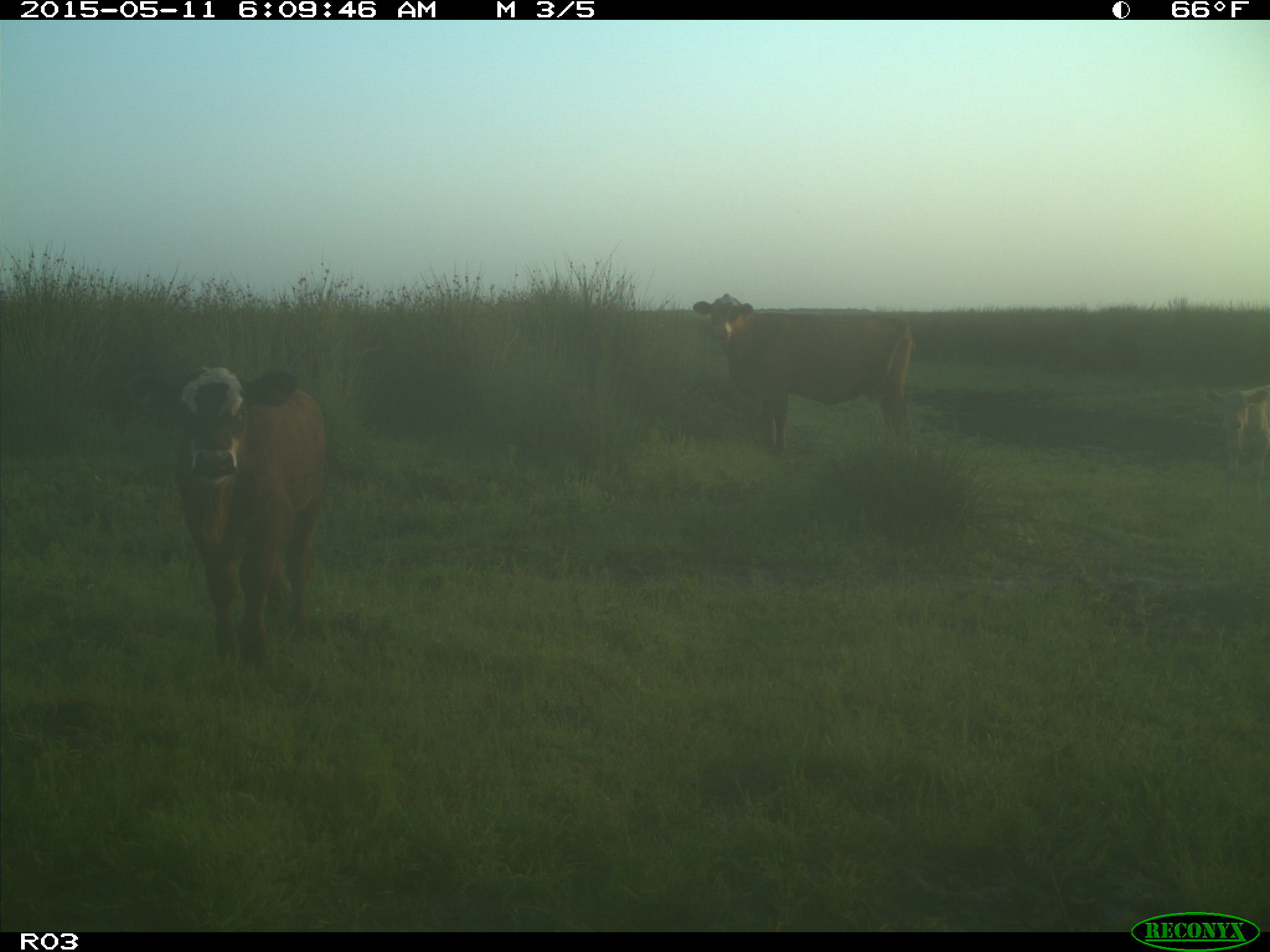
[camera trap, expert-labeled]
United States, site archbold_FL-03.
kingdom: Animalia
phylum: Chordata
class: Mammalia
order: Artiodactyla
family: Bovidae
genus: Bos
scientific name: Bos taurus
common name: domestic cow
Bos taurus (domestic cow).